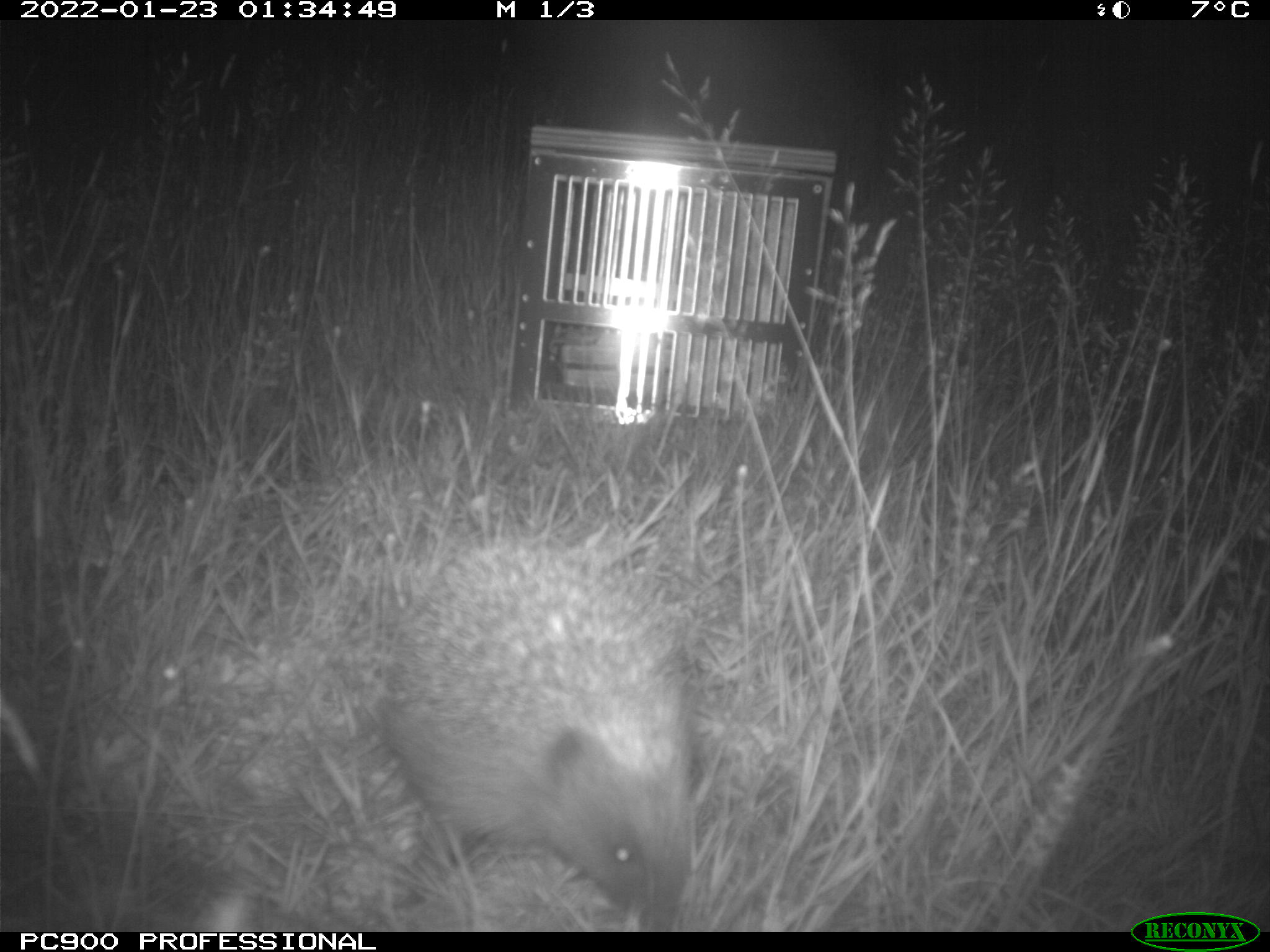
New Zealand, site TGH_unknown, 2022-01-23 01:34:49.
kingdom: Animalia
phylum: Chordata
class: Mammalia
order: Eulipotyphla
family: Erinaceidae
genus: Erinaceus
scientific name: Erinaceus europaeus europaeus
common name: european hedgehog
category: hedgehog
Hedgehog (european hedgehog) (Erinaceus europaeus europaeus).